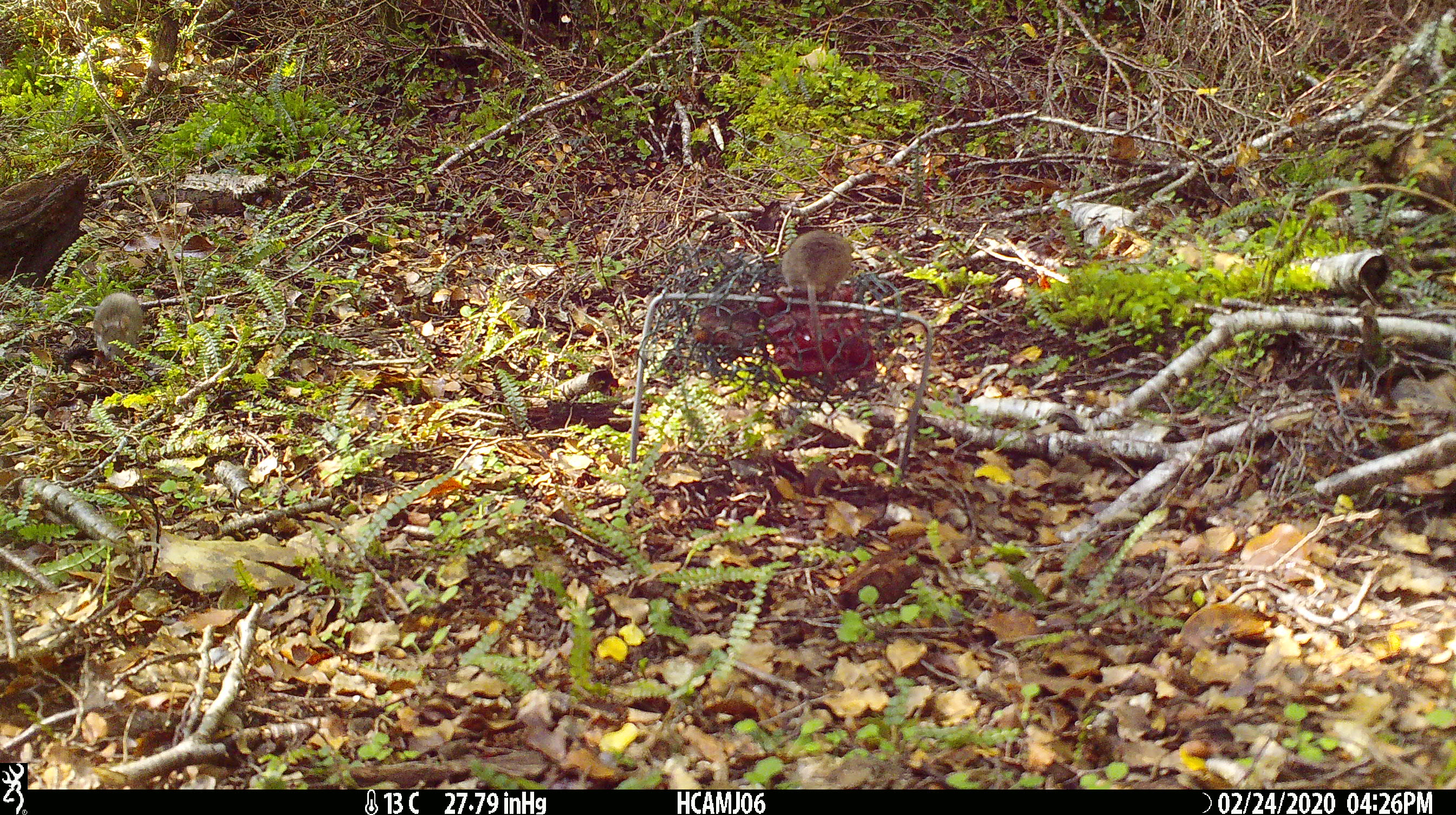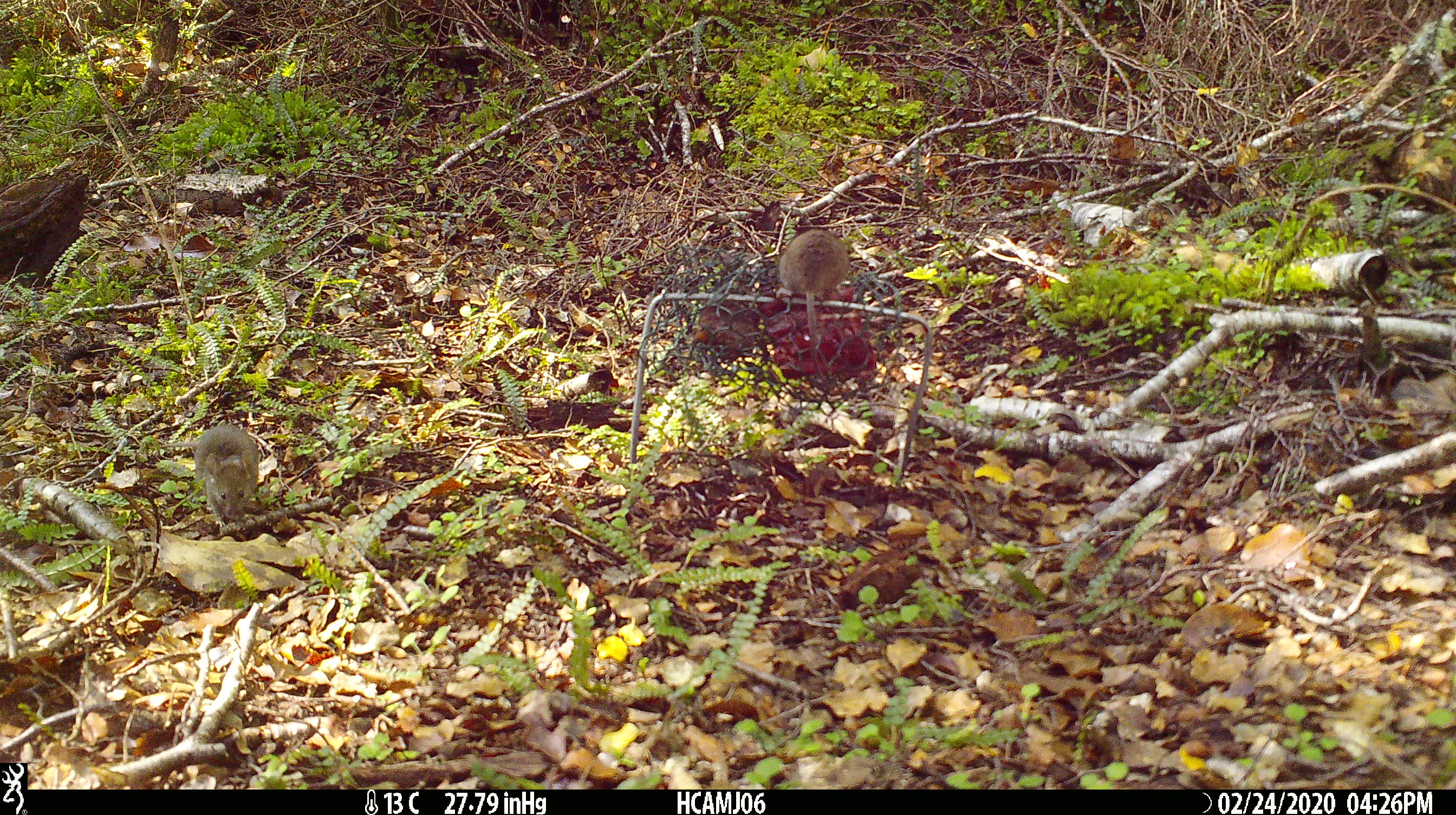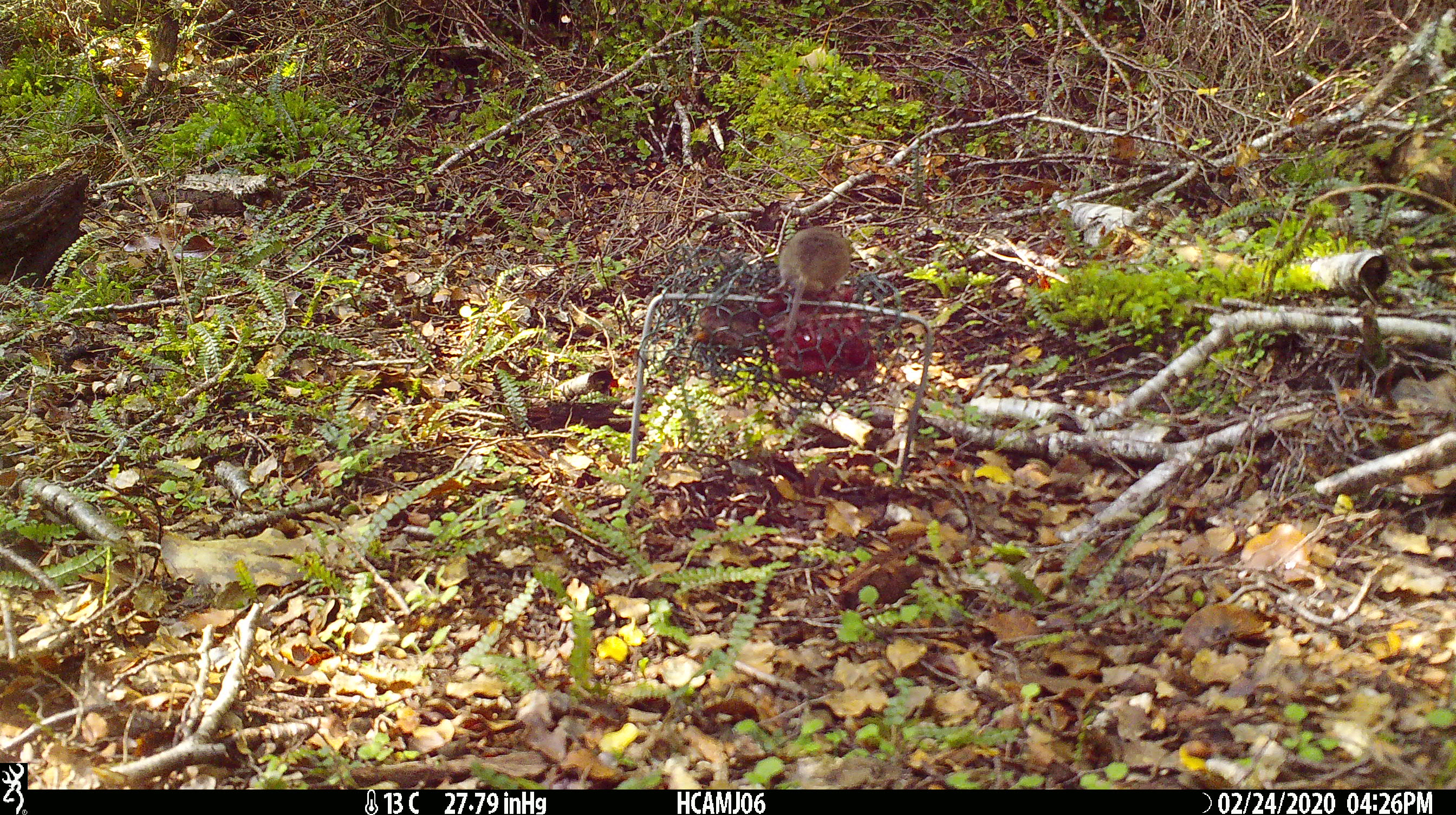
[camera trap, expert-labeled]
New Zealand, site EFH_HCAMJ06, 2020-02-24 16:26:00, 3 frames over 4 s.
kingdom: Animalia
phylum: Chordata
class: Mammalia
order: Rodentia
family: Muridae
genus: Mus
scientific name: Mus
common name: mouse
Mouse (Mus).